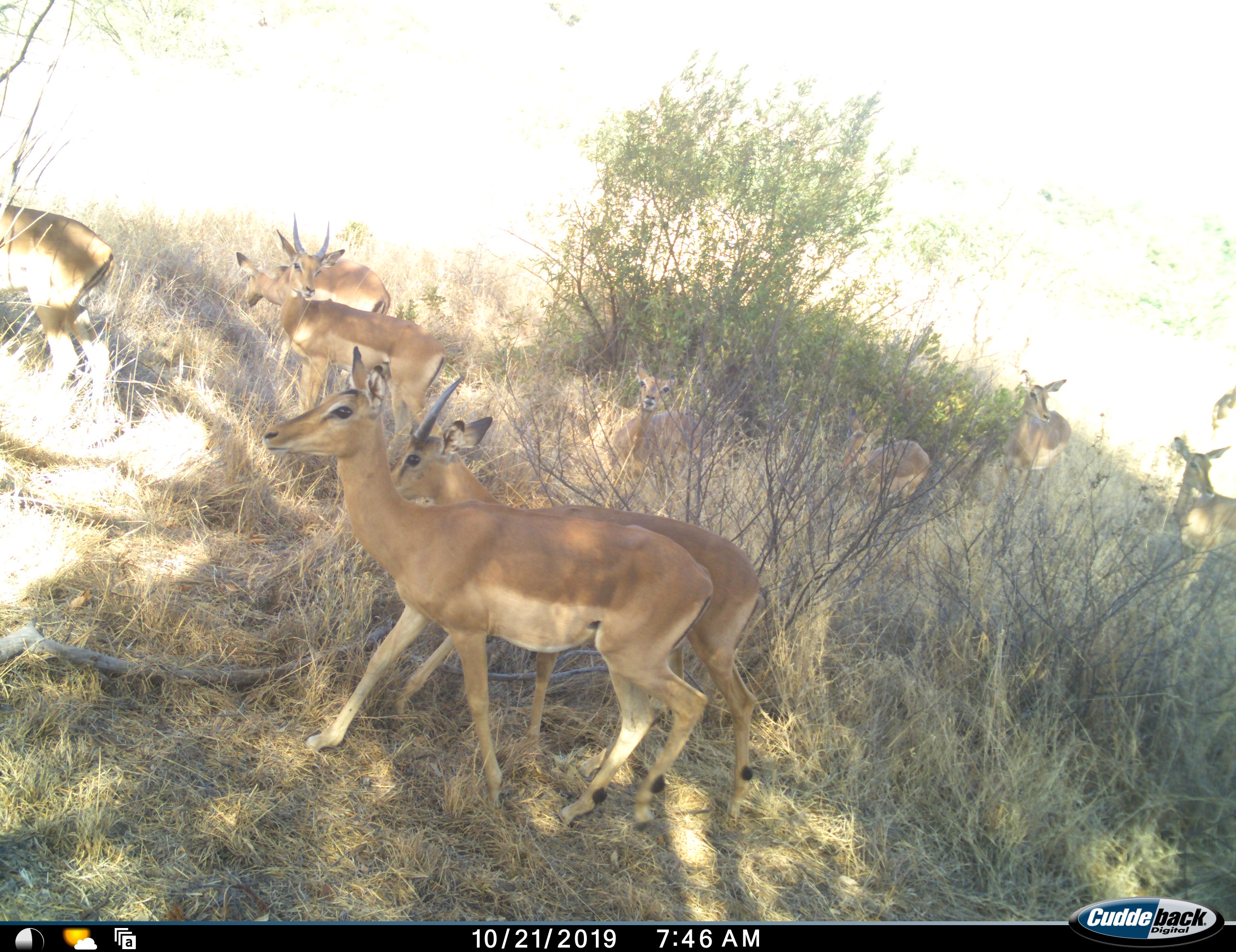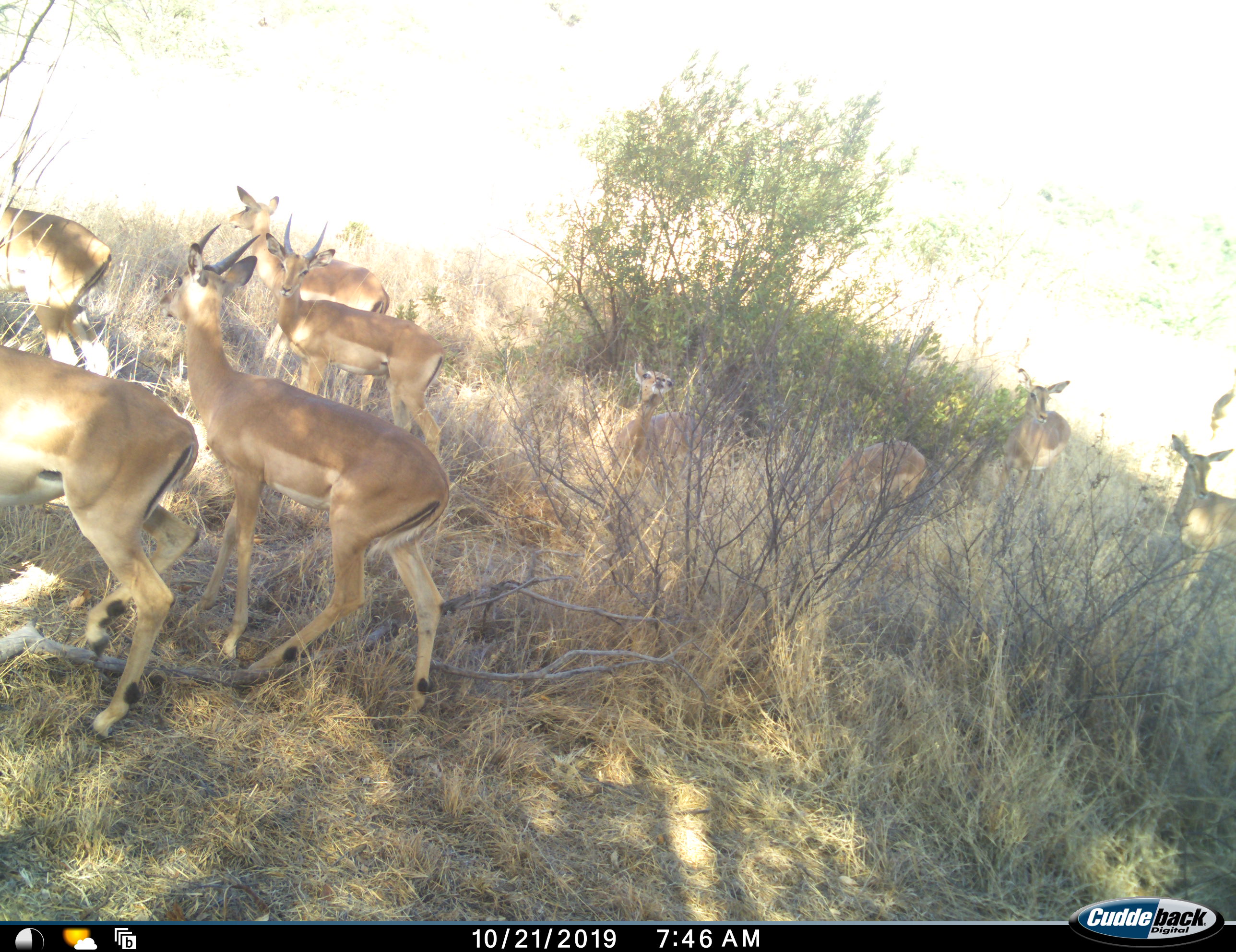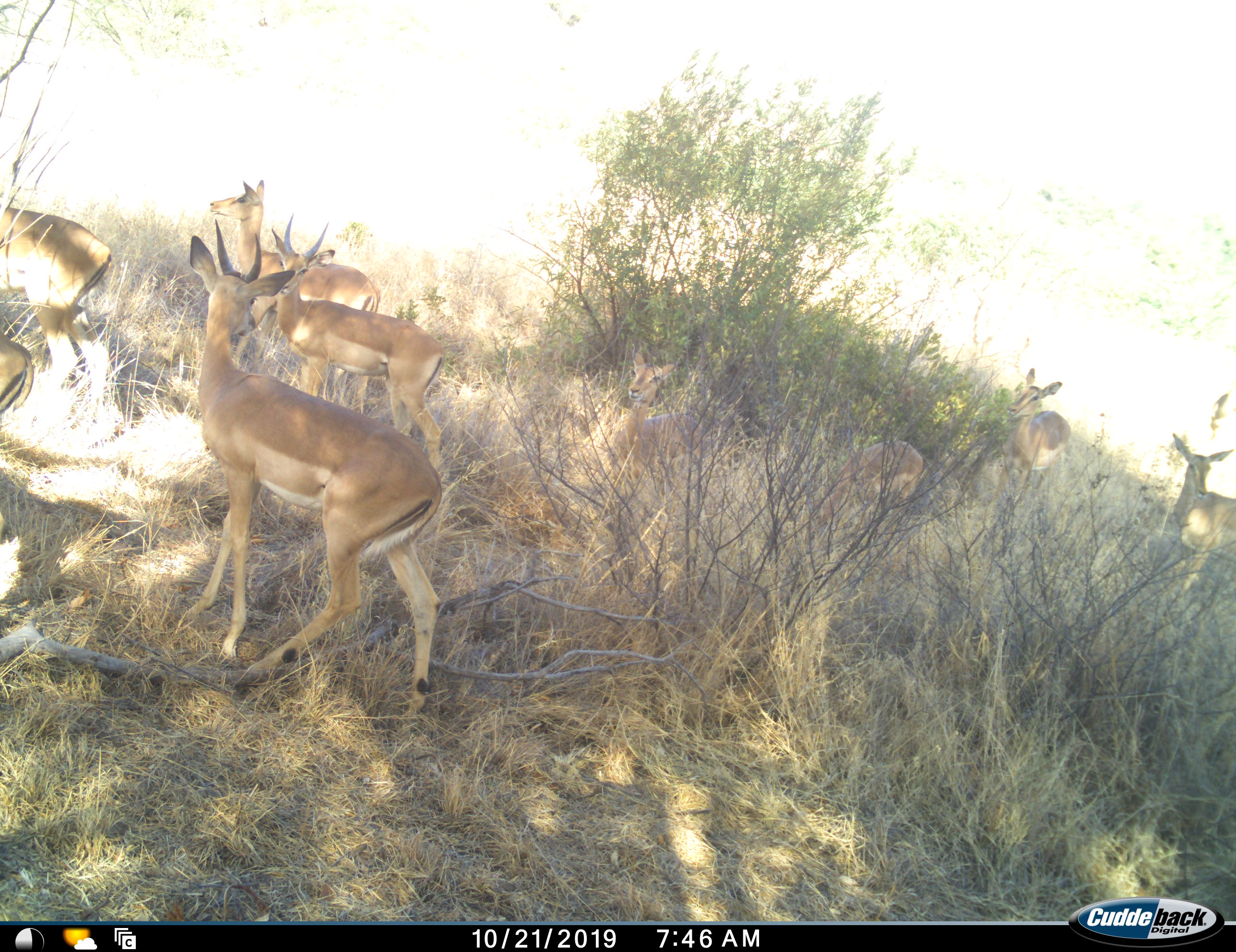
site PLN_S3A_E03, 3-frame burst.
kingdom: Animalia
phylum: Chordata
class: Mammalia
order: Artiodactyla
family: Bovidae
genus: Aepyceros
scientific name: Aepyceros melampus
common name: impala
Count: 9.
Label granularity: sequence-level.